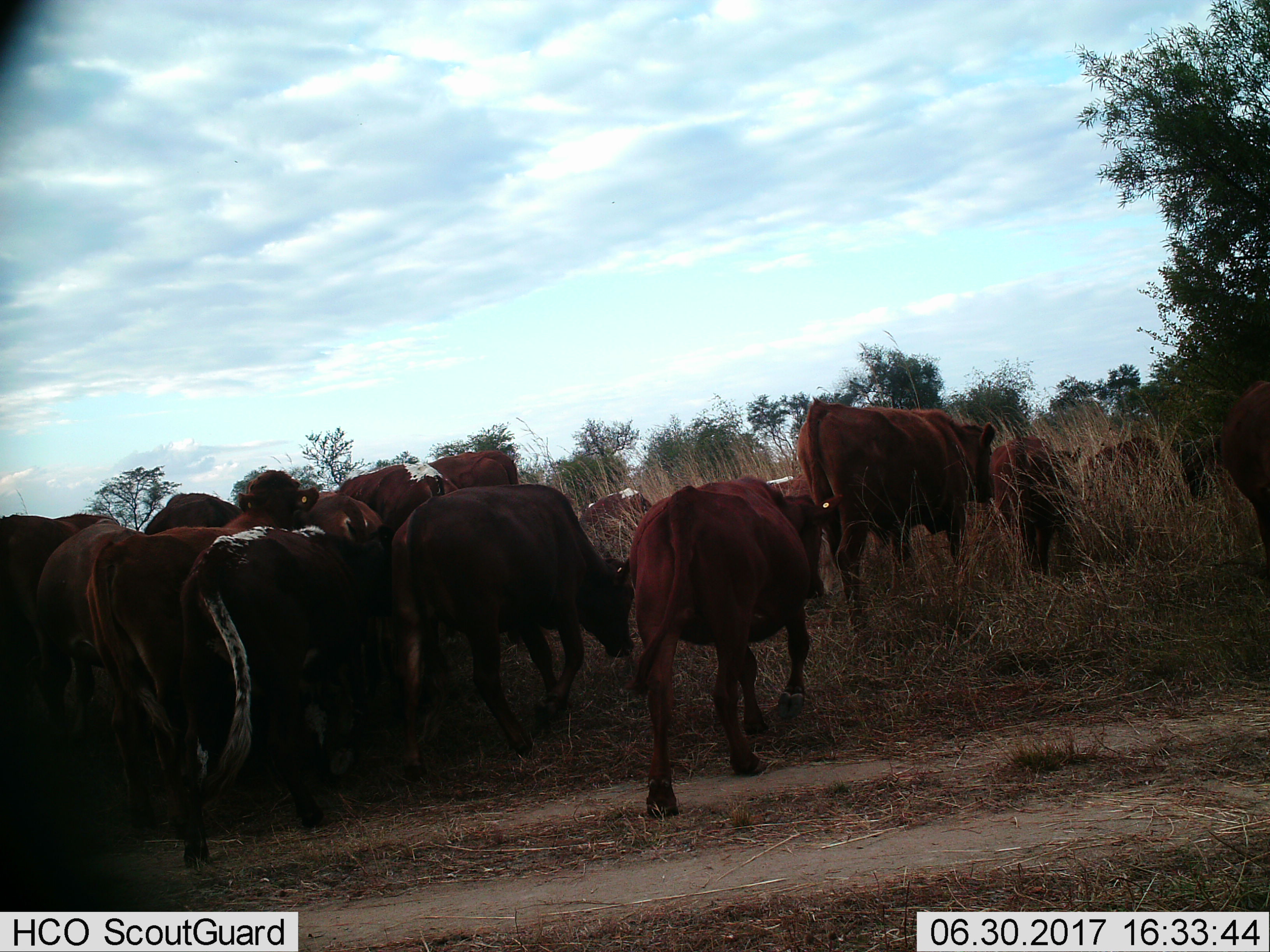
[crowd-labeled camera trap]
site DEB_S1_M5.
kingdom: Animalia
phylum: Chordata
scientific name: Vertebrata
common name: domestic animal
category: domesticanimal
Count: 11-50.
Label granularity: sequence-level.